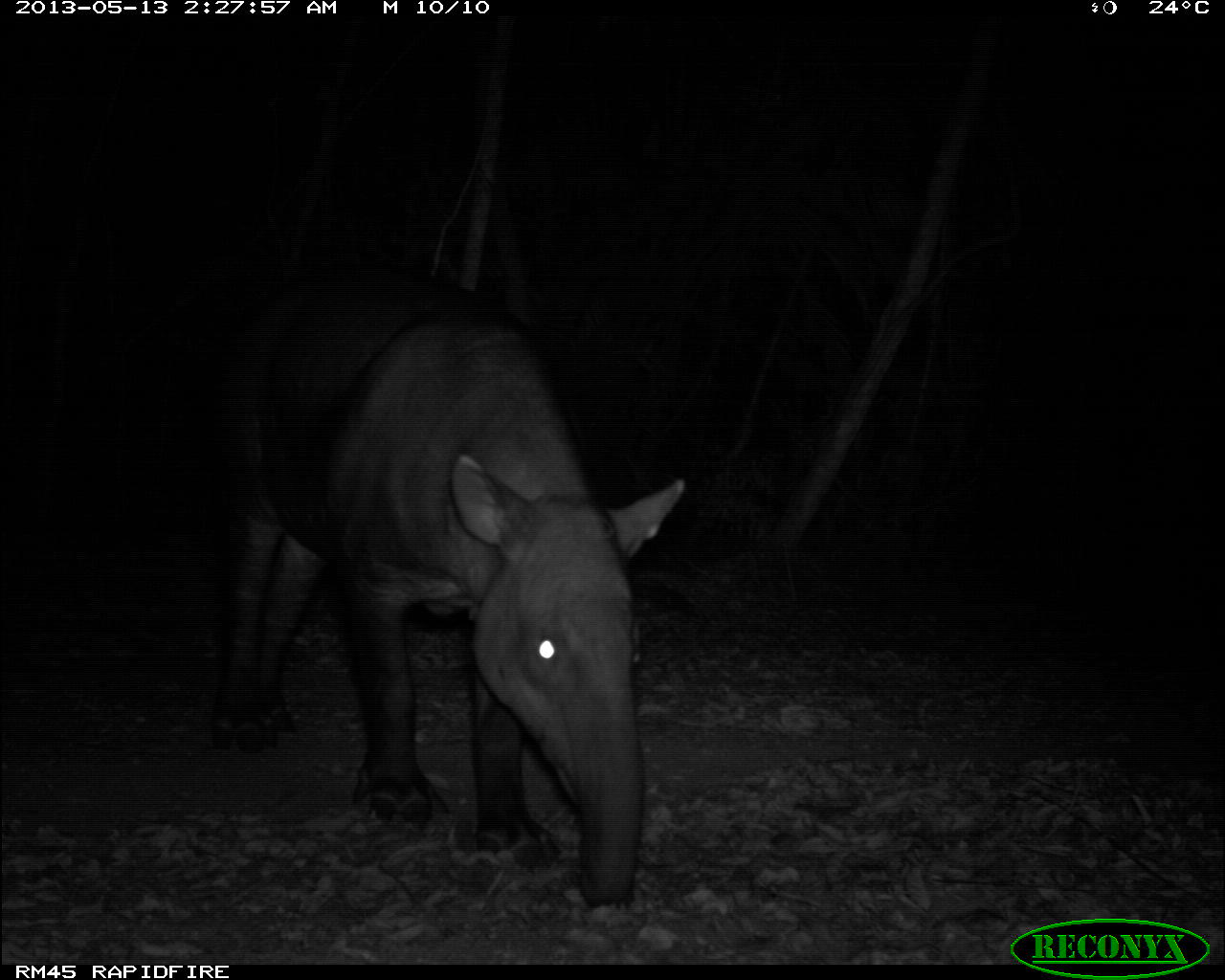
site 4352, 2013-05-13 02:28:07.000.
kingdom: Animalia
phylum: Chordata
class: Mammalia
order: Perissodactyla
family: Tapiridae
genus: Tapirus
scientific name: Tapirus bairdii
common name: baird's tapir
Tapirus bairdii (baird's tapir), count 1.